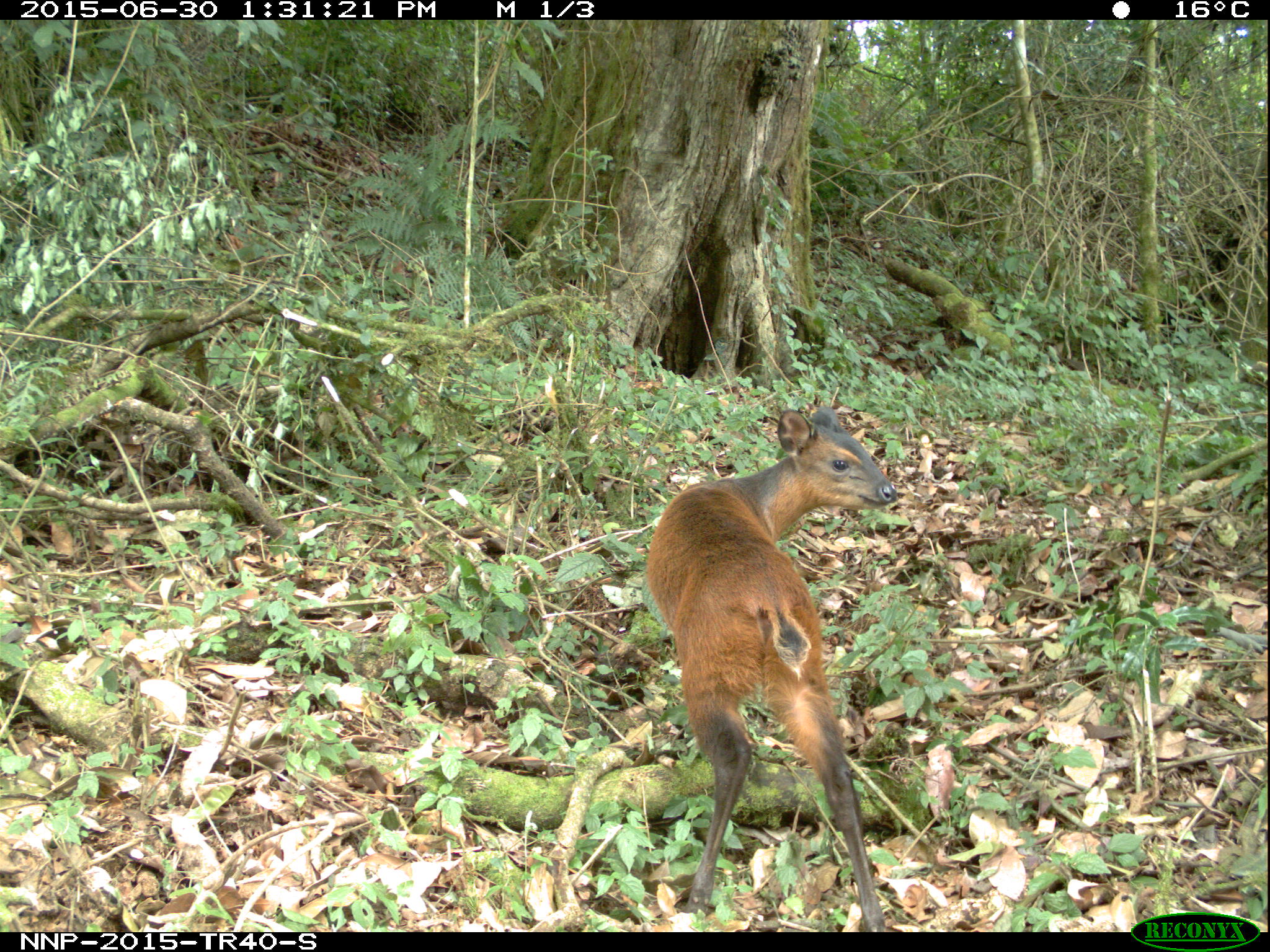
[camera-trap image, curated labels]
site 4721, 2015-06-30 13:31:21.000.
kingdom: Animalia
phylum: Chordata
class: Mammalia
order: Artiodactyla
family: Bovidae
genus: Cephalophus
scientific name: Cephalophus nigrifrons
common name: black-fronted duiker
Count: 1.